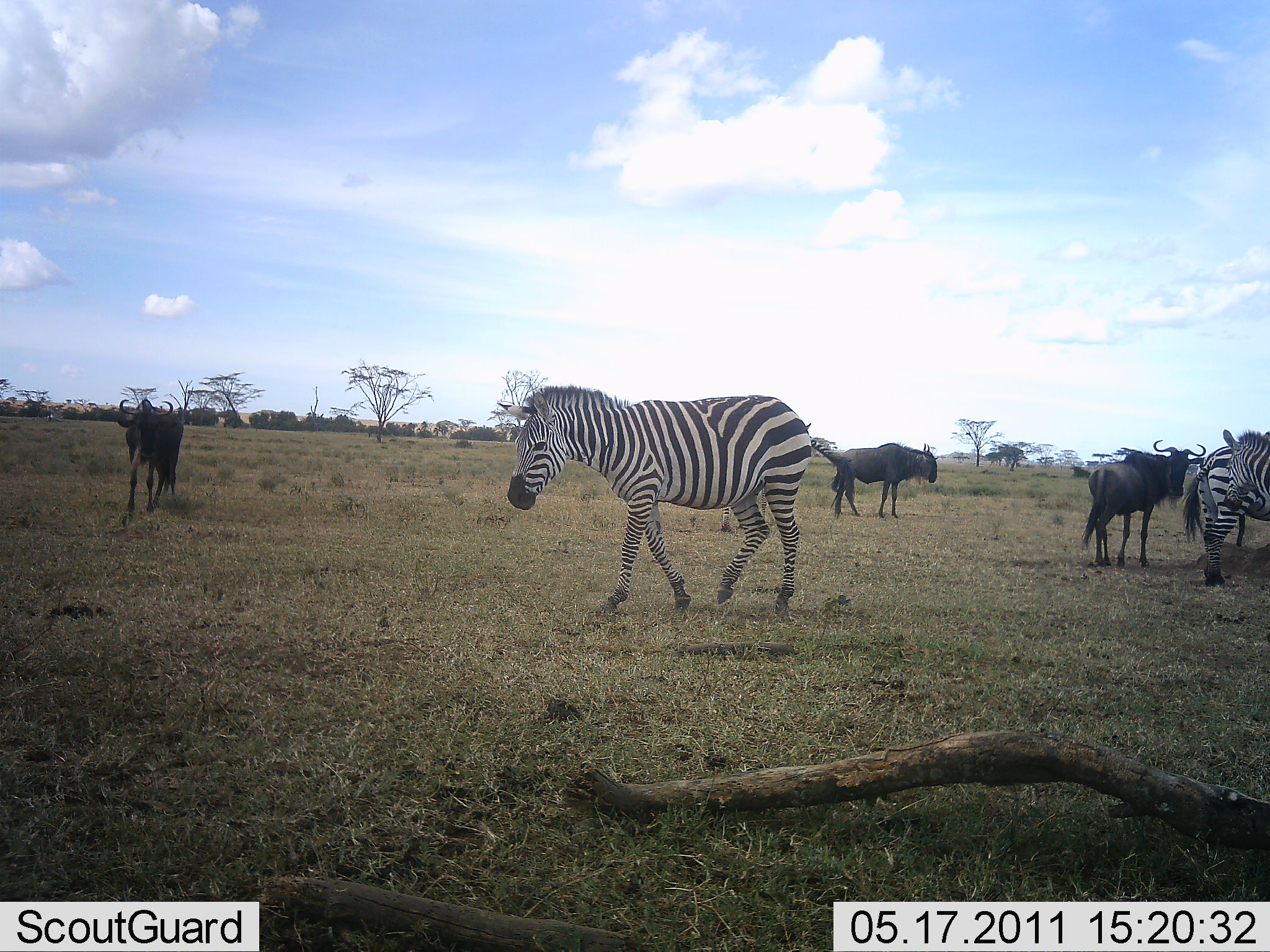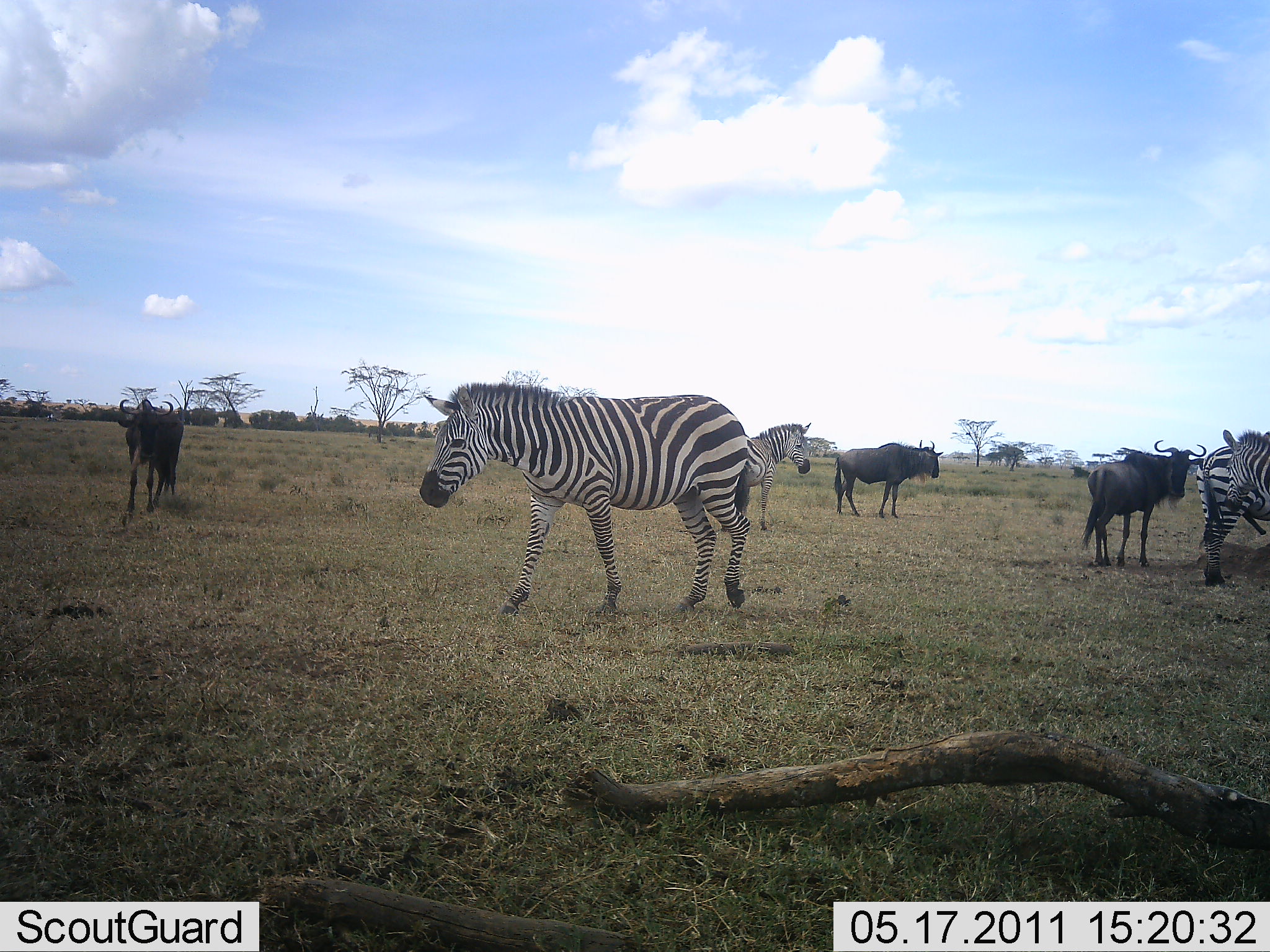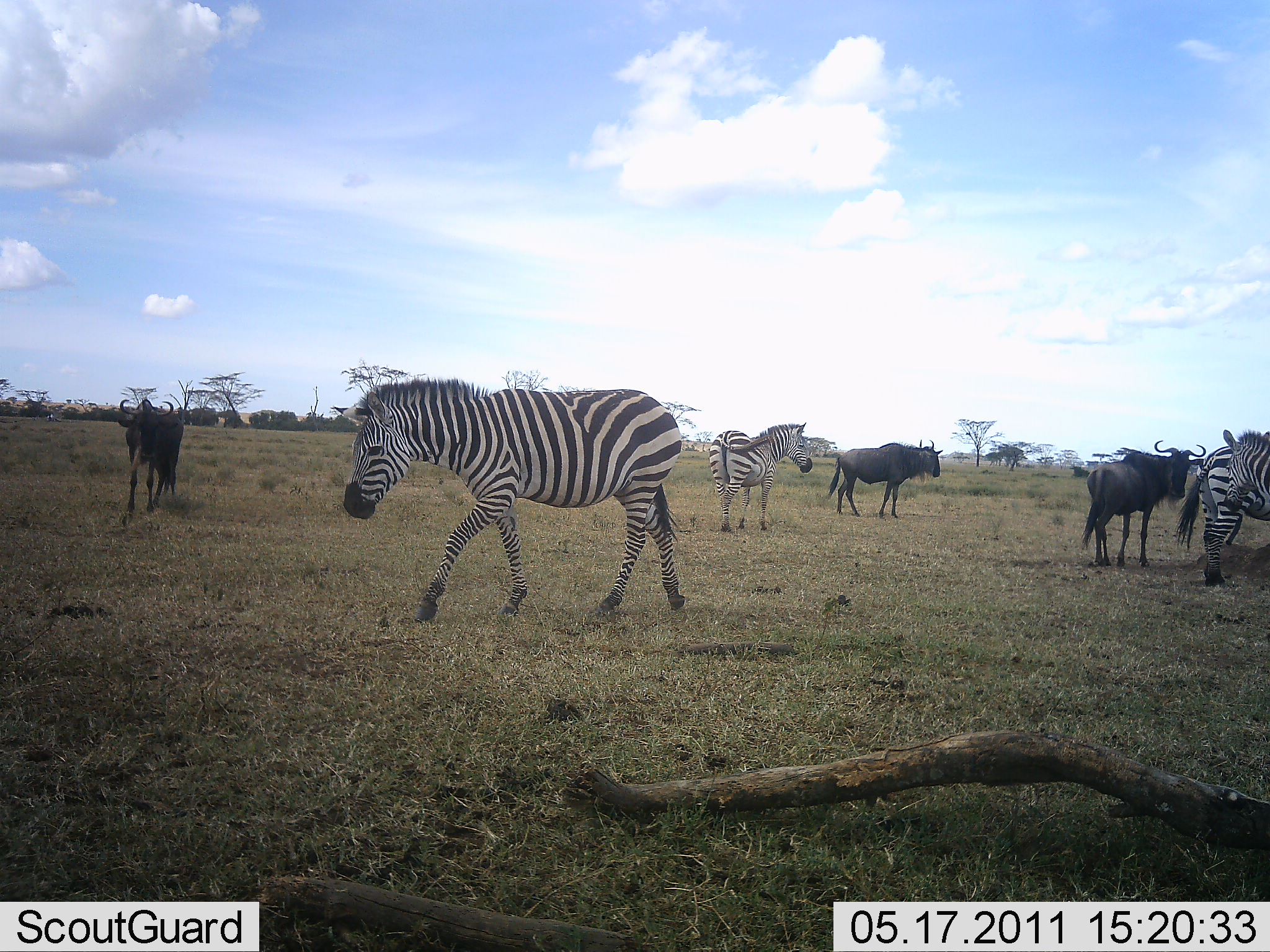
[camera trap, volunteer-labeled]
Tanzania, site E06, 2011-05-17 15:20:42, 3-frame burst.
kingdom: Animalia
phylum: Chordata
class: Mammalia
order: Artiodactyla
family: Bovidae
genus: Connochaetes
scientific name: Connochaetes taurinus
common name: blue wildebeest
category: wildebeest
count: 3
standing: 83%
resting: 0%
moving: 25%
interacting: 0%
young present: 0%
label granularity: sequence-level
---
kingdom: Animalia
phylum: Chordata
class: Mammalia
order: Perissodactyla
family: Equidae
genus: Equus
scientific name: Equus quagga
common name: plains zebra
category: zebra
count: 4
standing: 69%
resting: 0%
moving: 85%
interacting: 8%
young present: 0%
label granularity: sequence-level